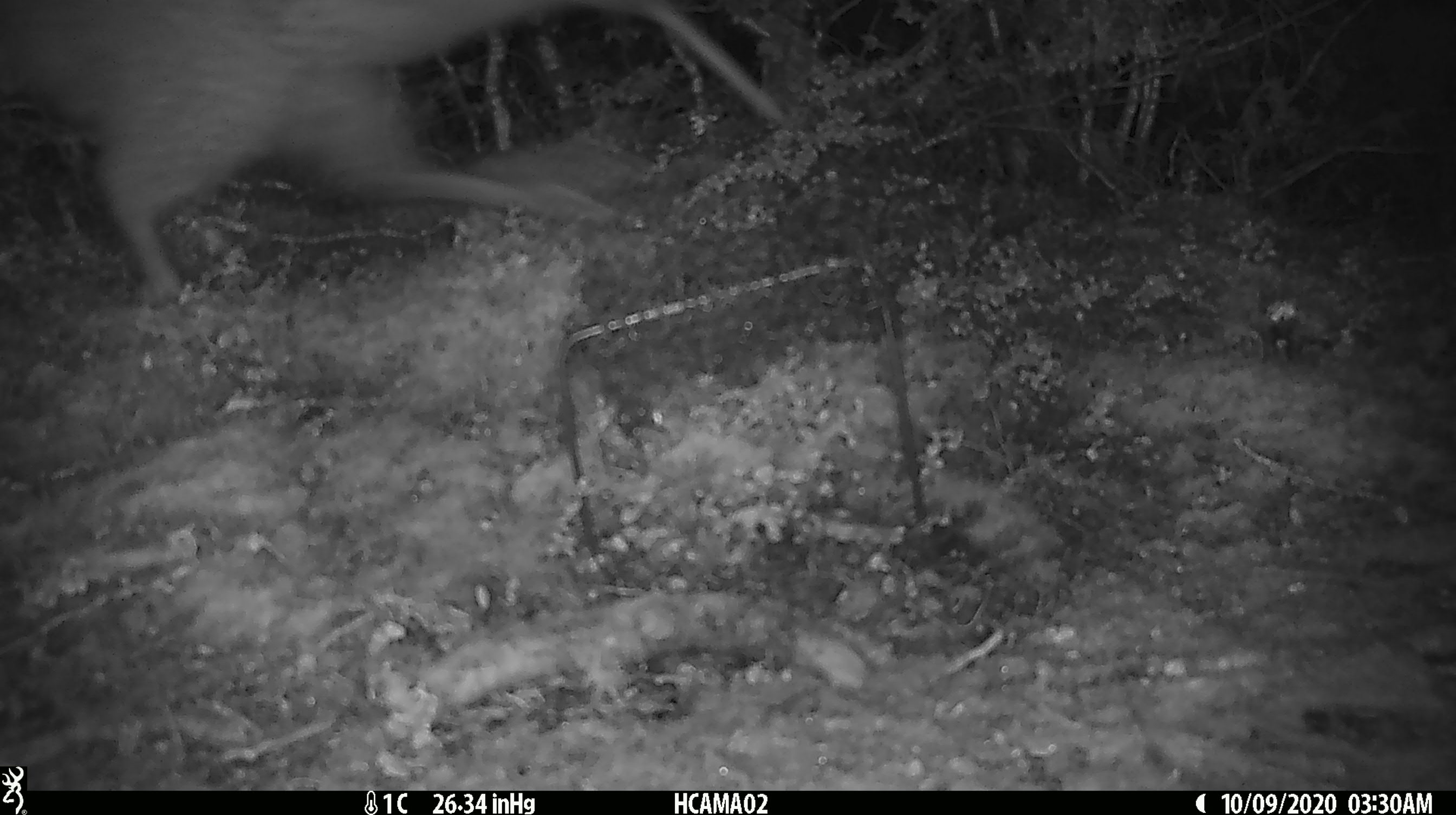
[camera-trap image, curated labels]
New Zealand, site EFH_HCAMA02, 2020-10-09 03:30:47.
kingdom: Animalia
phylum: Chordata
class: Aves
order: Apterygiformes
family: Apterygidae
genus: Apteryx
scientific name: Apteryx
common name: kiwi